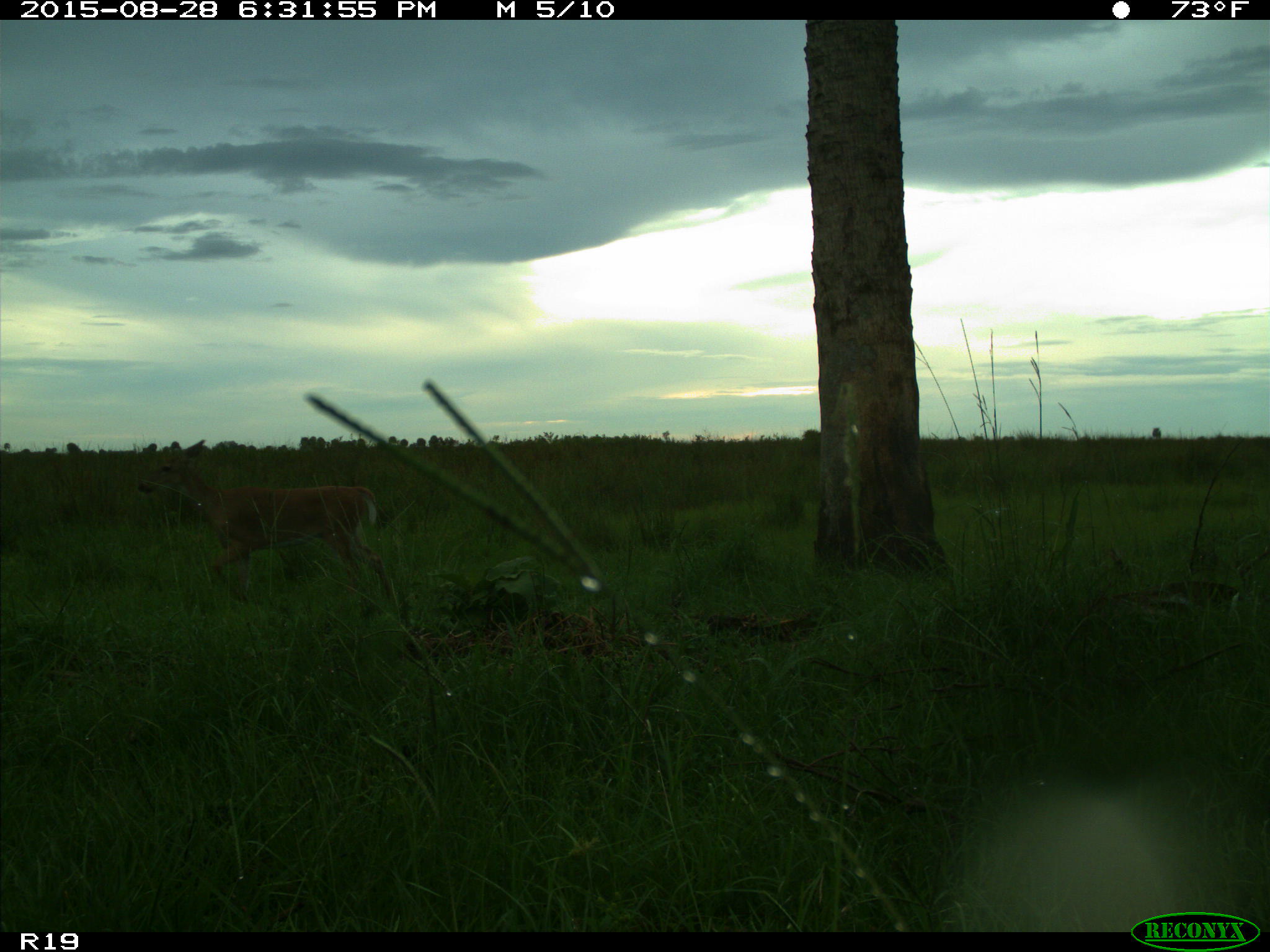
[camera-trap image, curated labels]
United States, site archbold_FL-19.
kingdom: Animalia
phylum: Chordata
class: Mammalia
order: Artiodactyla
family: Cervidae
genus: Odocoileus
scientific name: Odocoileus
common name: deer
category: unidentified deer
Unidentified deer (deer) (Odocoileus).